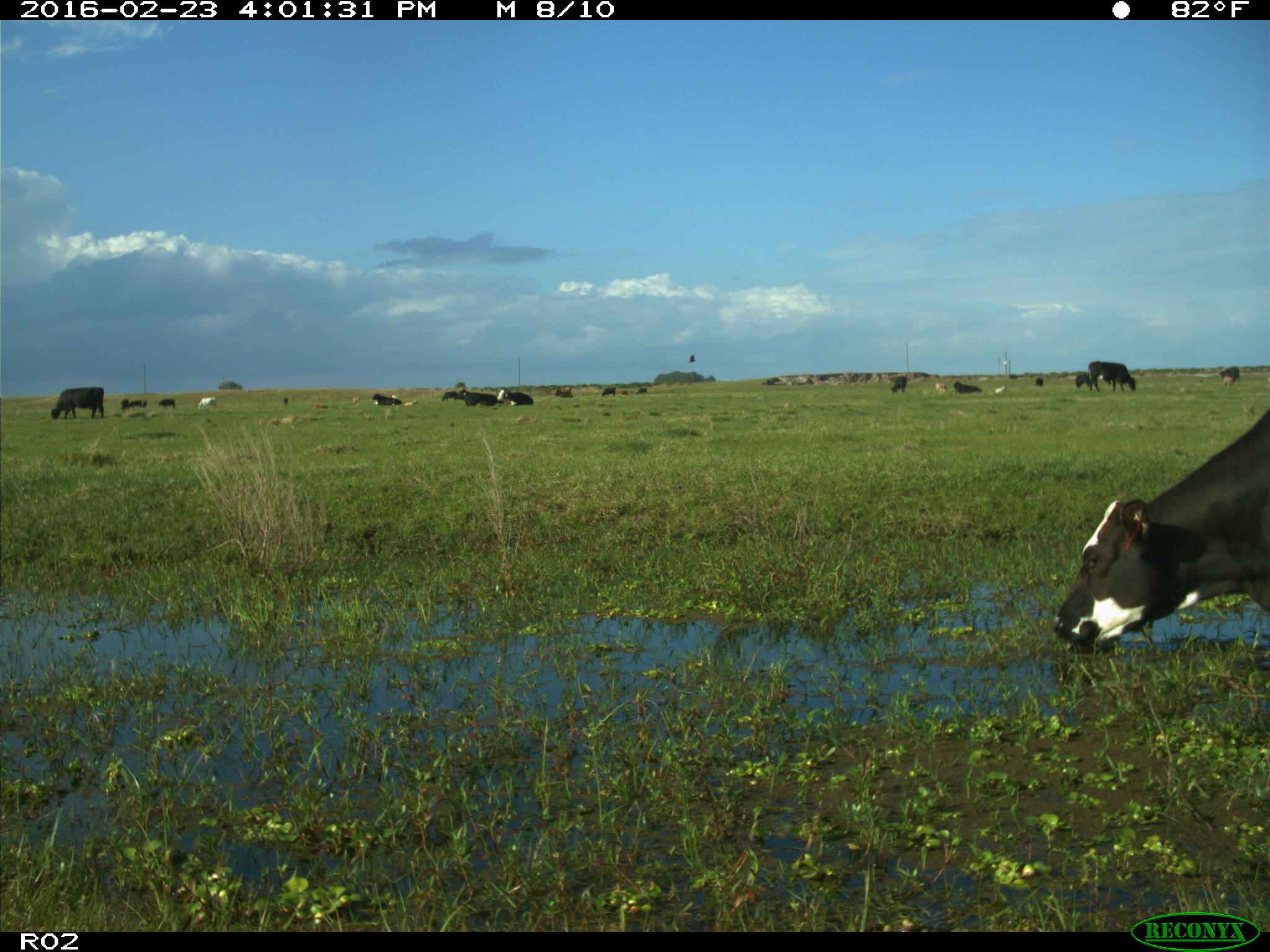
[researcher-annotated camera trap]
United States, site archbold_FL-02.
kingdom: Animalia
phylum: Chordata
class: Mammalia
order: Artiodactyla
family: Bovidae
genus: Bos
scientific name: Bos taurus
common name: domestic cow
Bos taurus (domestic cow).